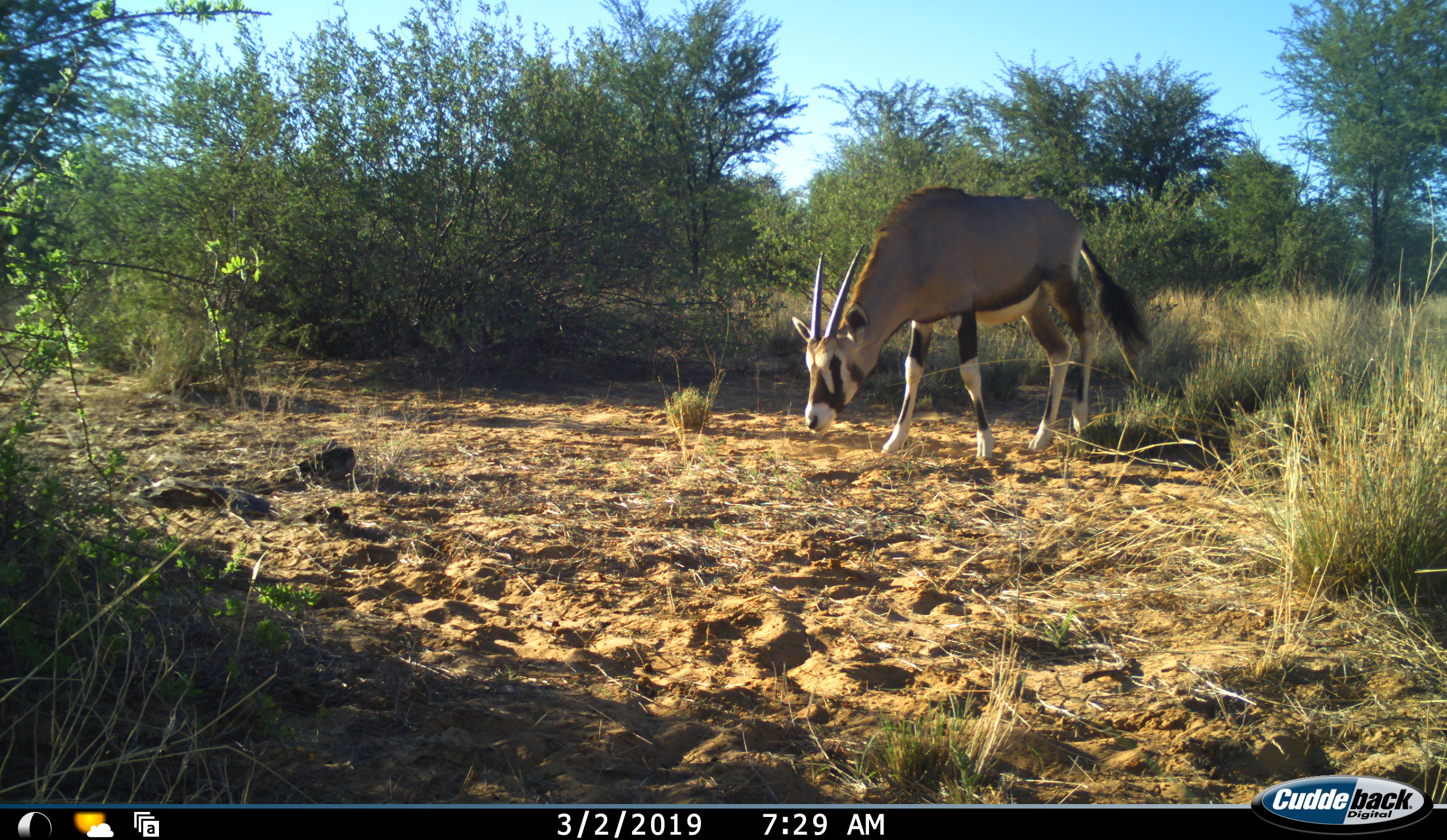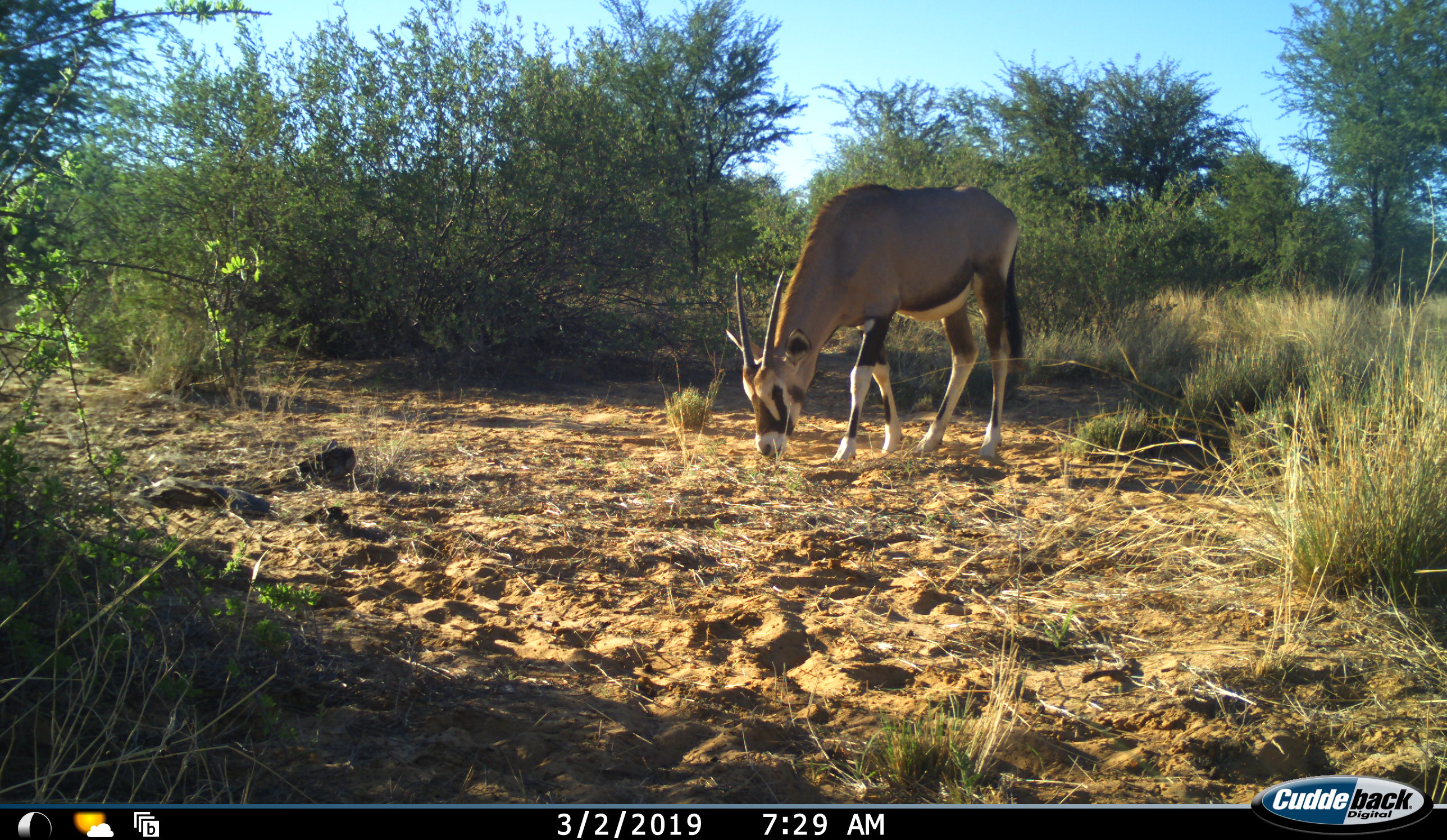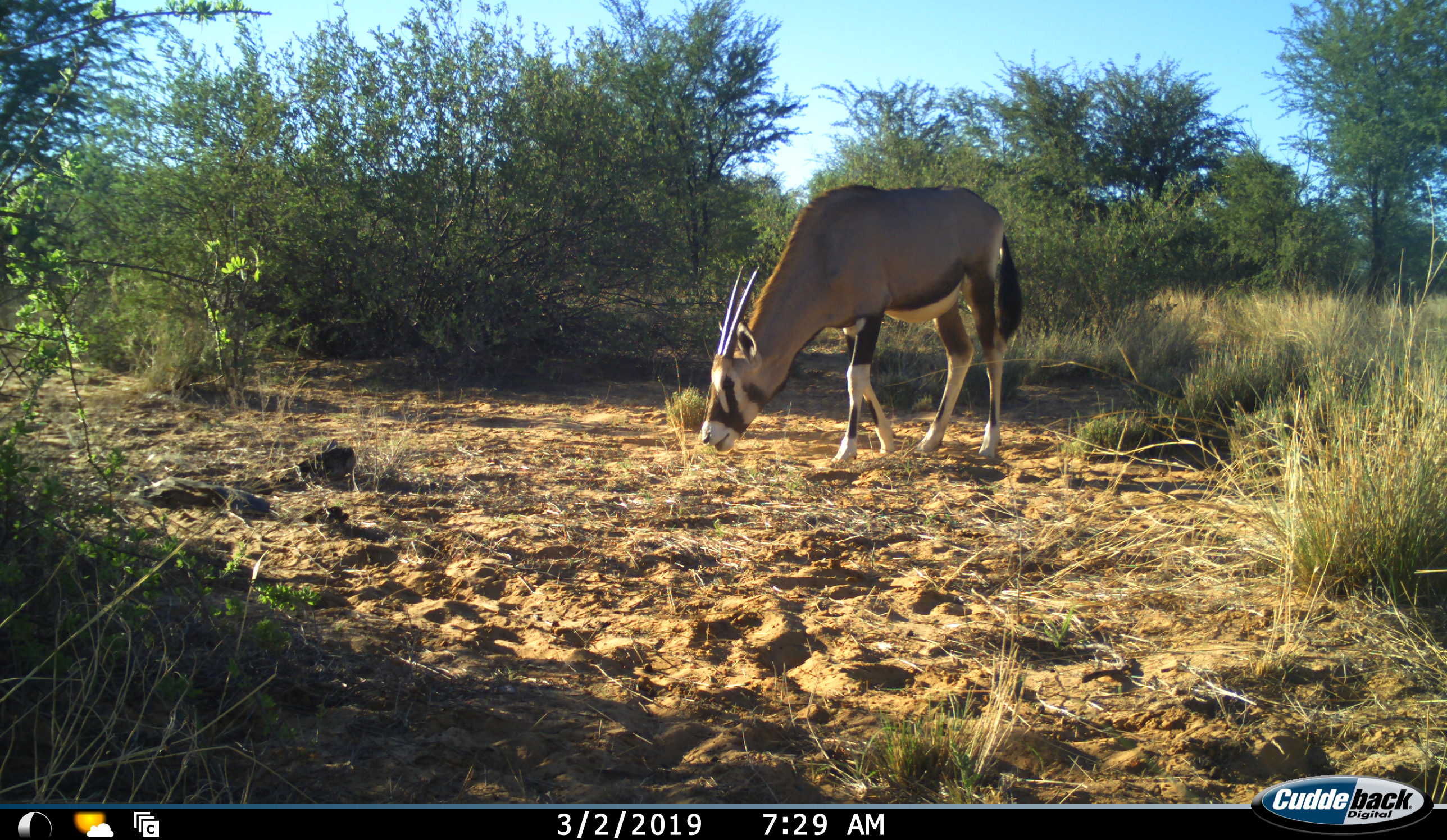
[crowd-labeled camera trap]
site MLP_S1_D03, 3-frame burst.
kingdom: Animalia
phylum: Chordata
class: Mammalia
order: Artiodactyla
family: Bovidae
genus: Oryx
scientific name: Oryx gazella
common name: gemsbok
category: oryx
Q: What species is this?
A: Oryx (gemsbok) (Oryx gazella).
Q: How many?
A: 1.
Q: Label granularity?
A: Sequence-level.